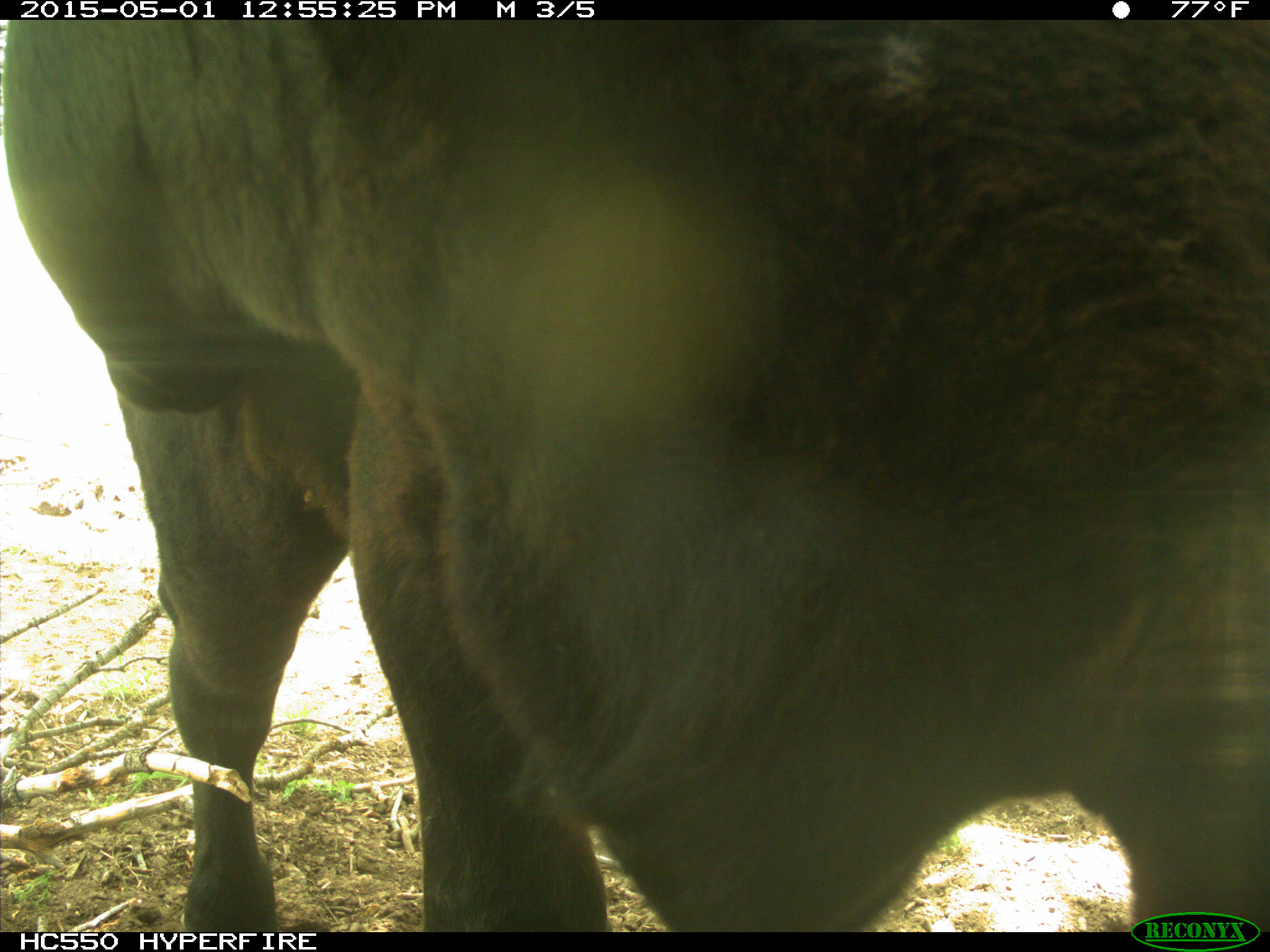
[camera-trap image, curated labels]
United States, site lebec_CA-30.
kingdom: Animalia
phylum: Chordata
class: Mammalia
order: Artiodactyla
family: Bovidae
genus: Bos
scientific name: Bos taurus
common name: domestic cow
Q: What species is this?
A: Bos taurus (domestic cow).